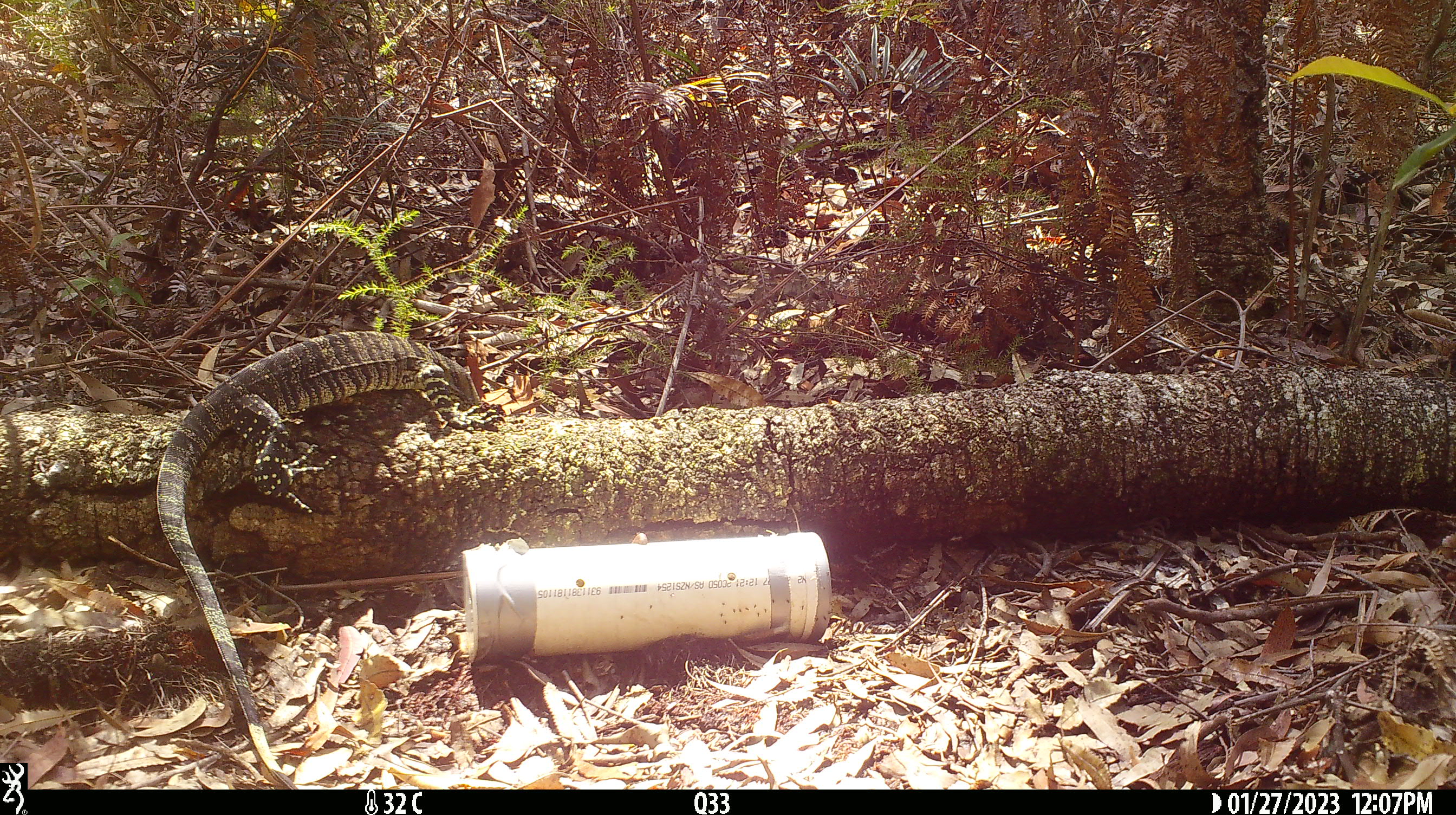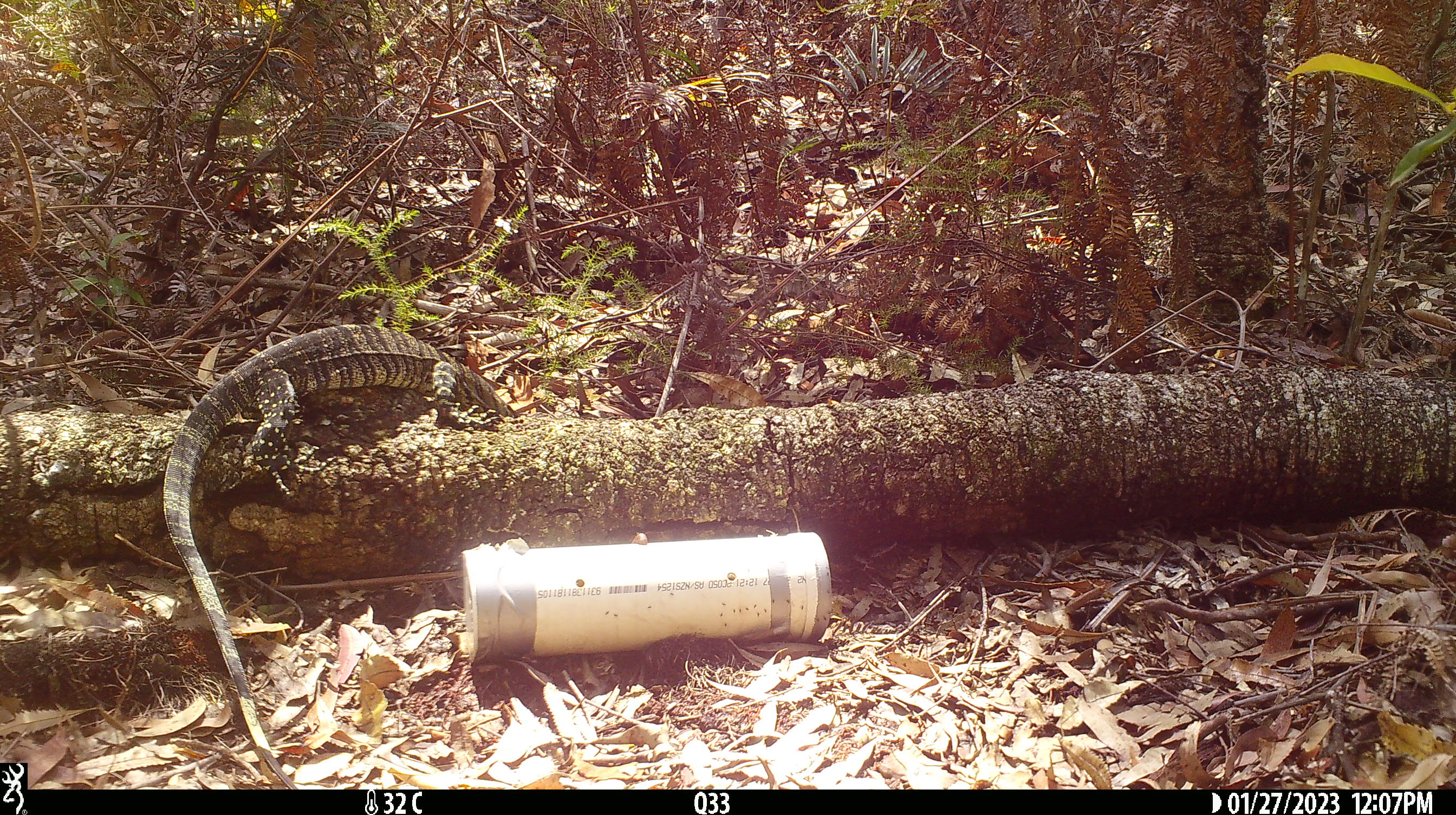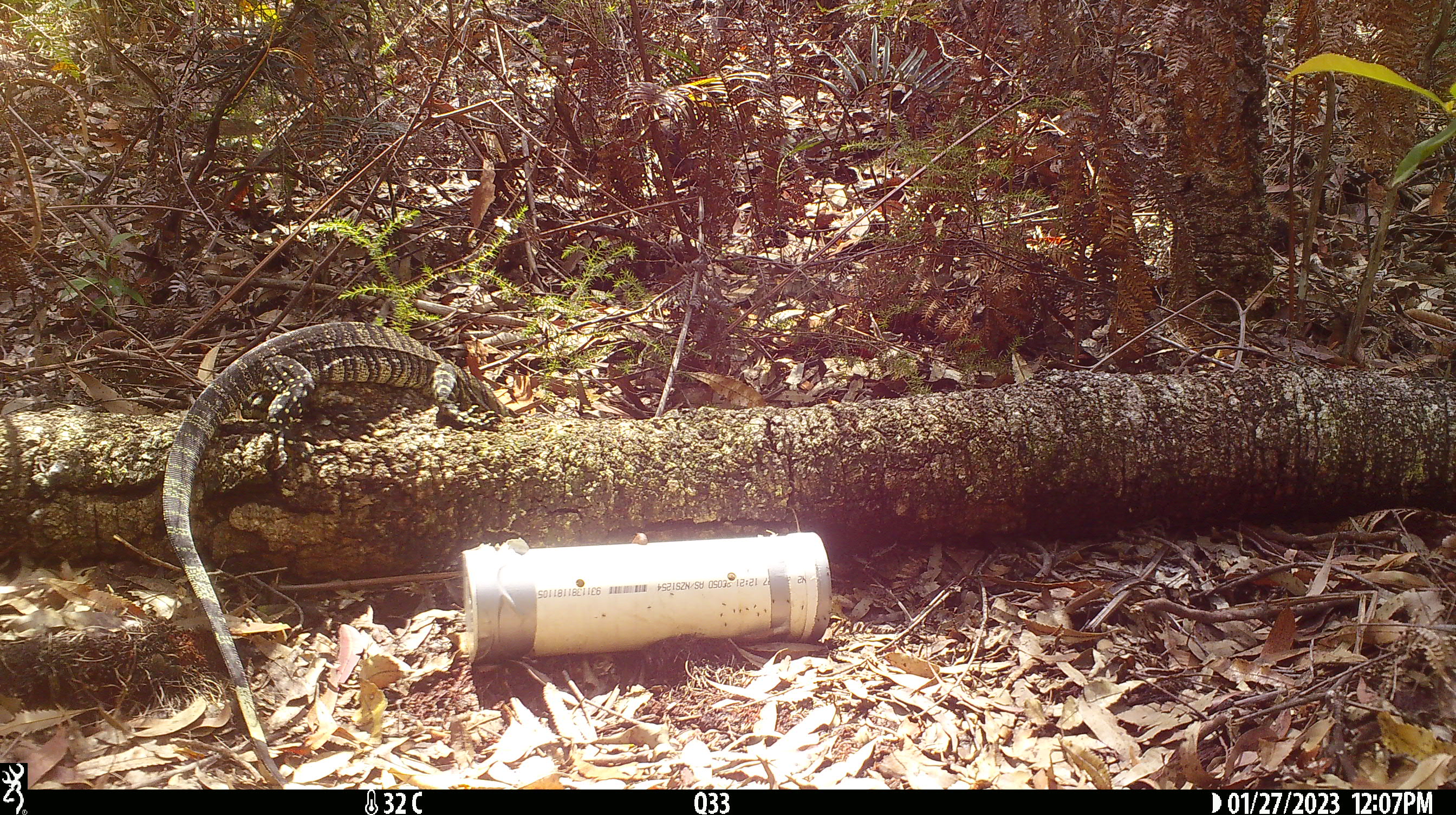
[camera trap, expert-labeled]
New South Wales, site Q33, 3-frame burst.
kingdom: Animalia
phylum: Chordata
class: Reptilia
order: Squamata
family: Varanidae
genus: Varanus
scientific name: Varanus varius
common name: lace monitor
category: goanna